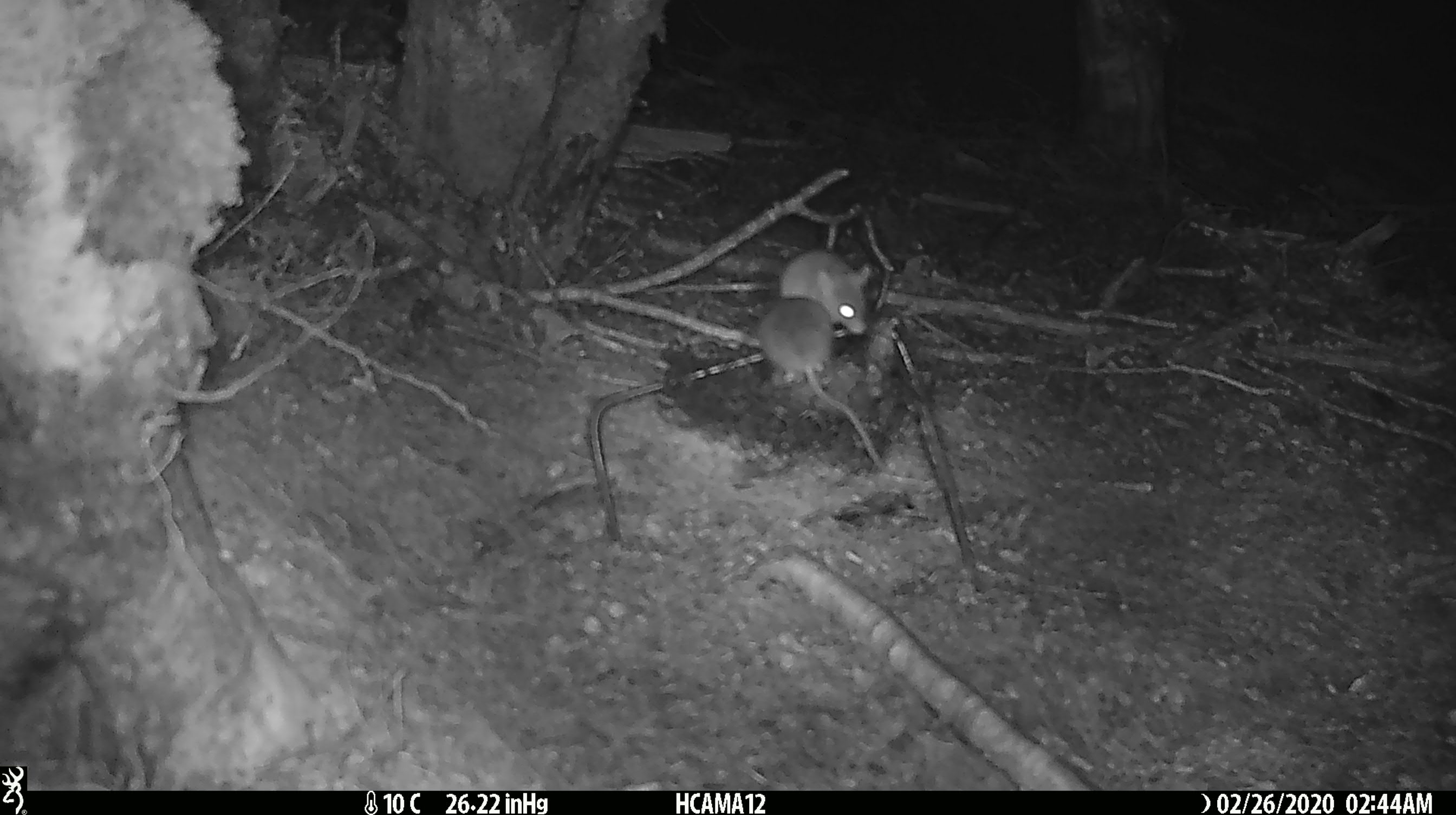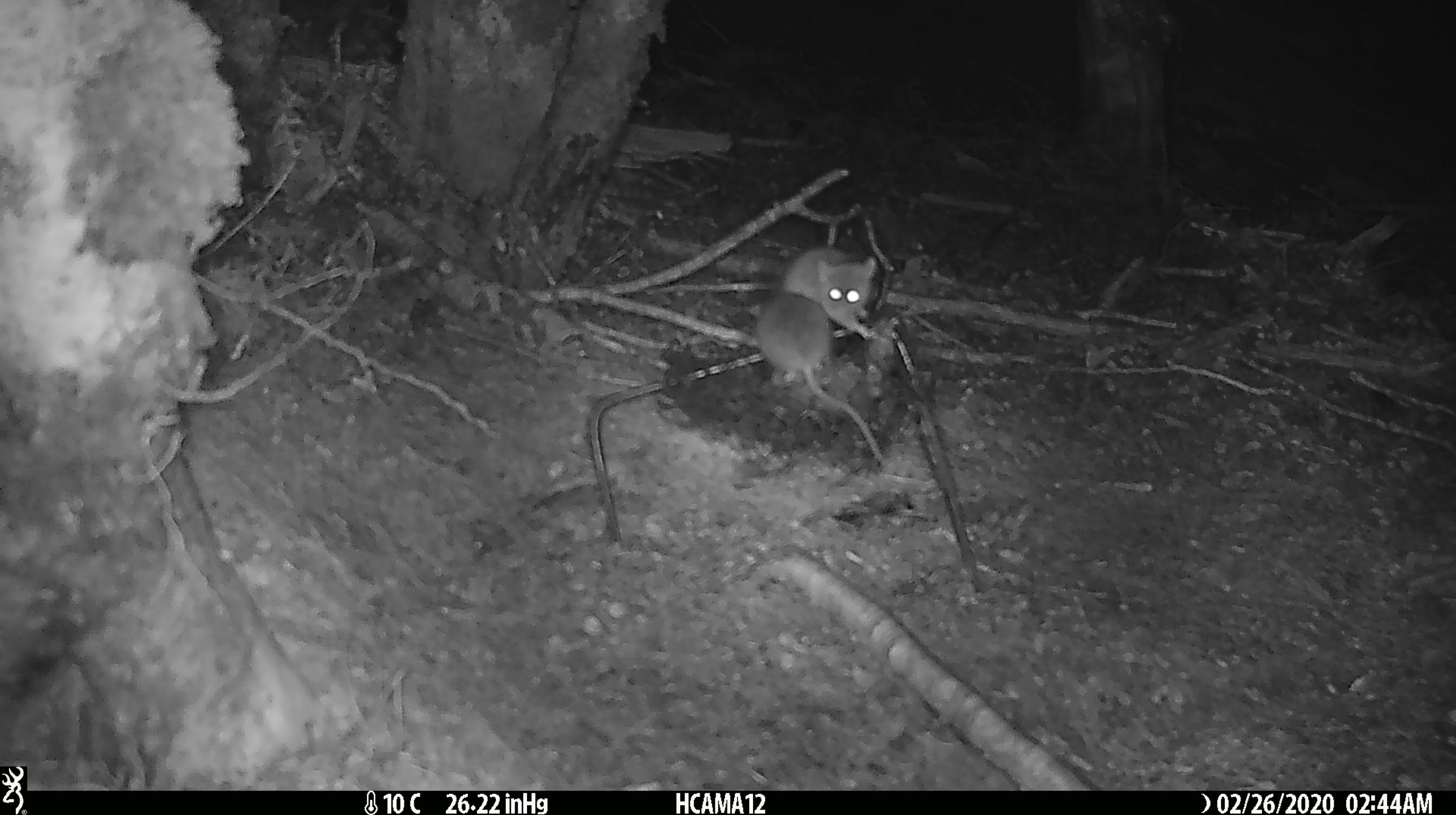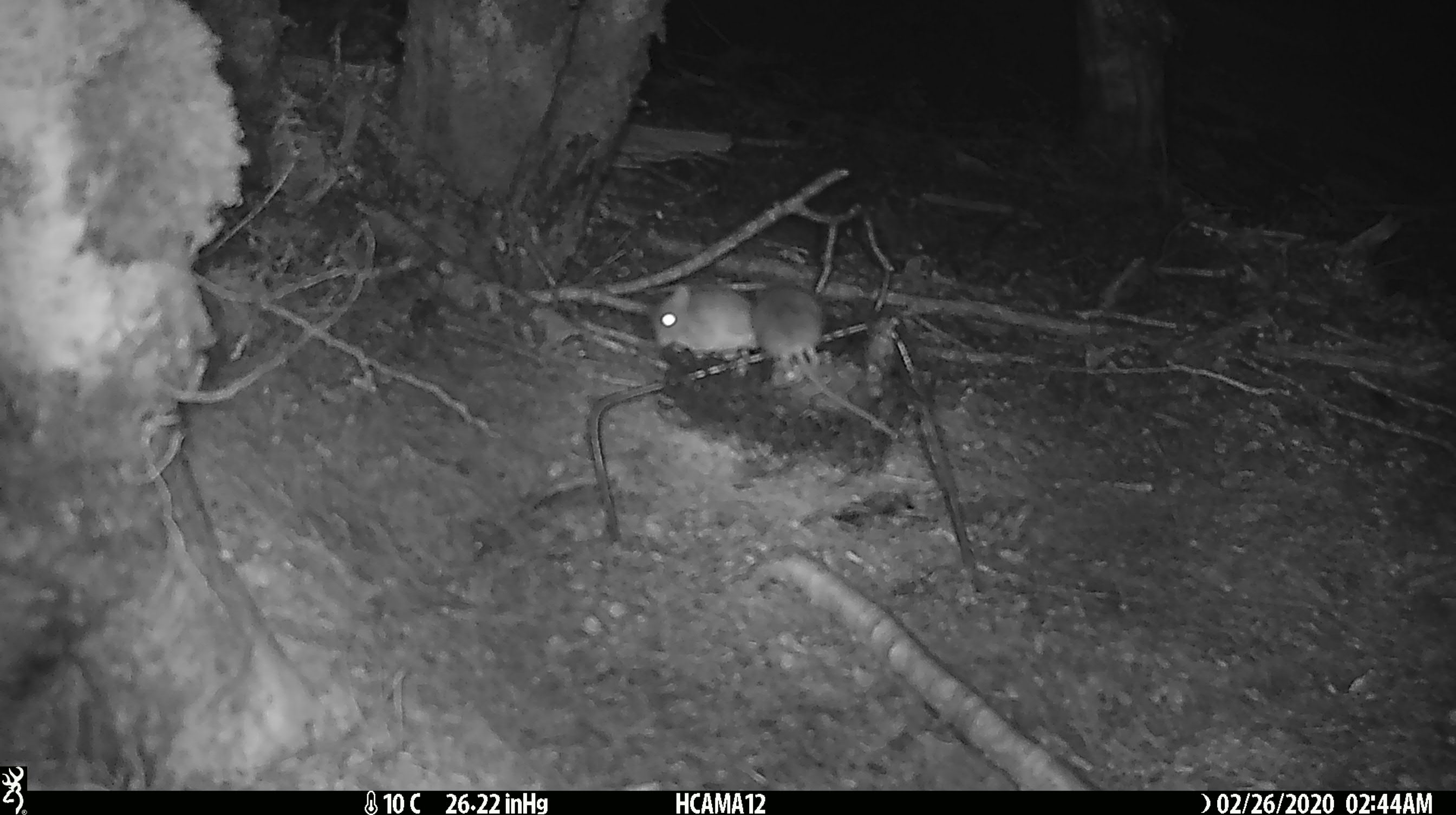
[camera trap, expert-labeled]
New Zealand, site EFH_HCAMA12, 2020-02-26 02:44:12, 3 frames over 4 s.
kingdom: Animalia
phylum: Chordata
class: Mammalia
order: Rodentia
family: Muridae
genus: Mus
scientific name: Mus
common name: mouse